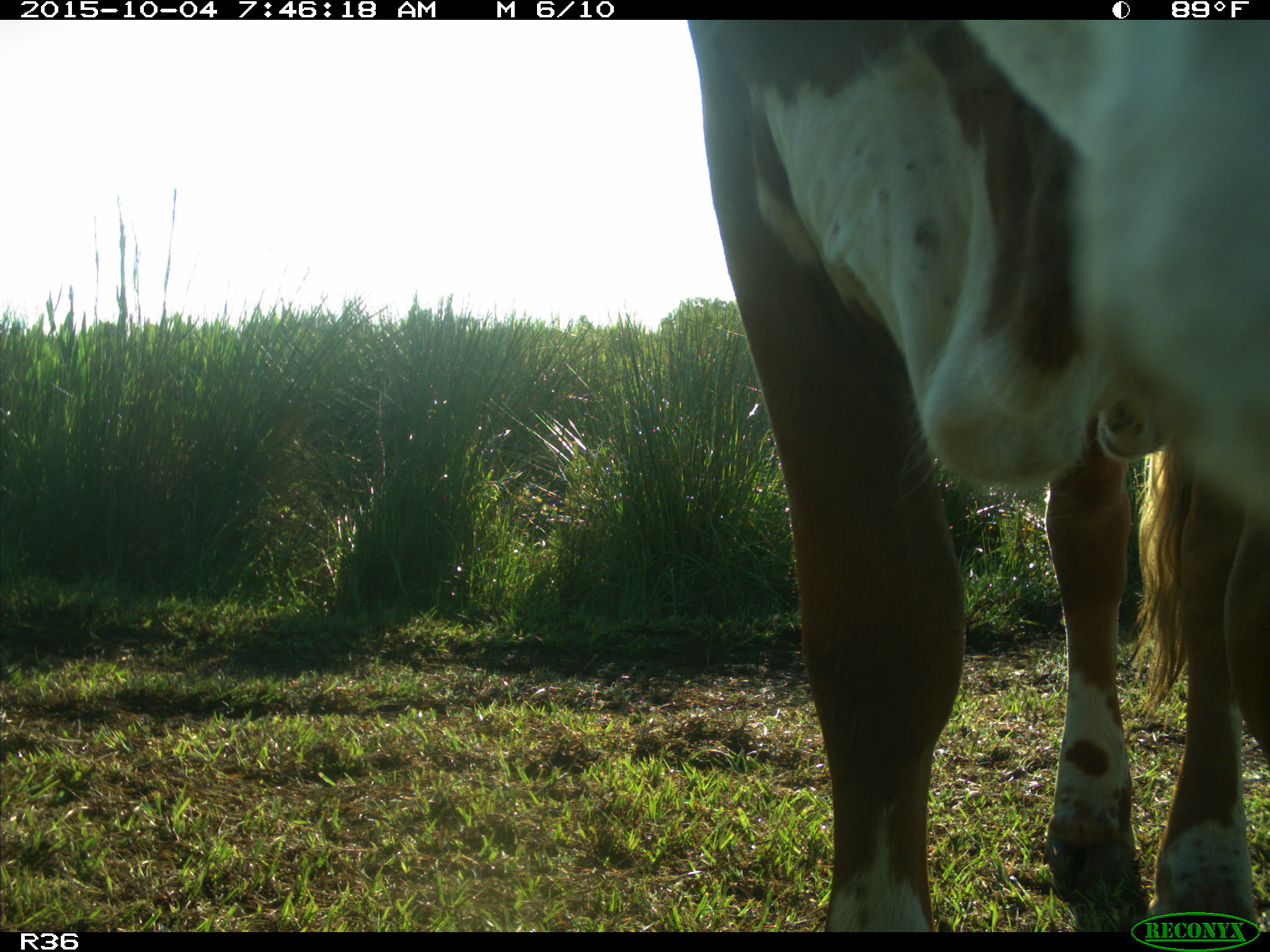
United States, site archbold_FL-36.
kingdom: Animalia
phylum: Chordata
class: Mammalia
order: Artiodactyla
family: Bovidae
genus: Bos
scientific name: Bos taurus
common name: domestic cow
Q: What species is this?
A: Bos taurus (domestic cow).